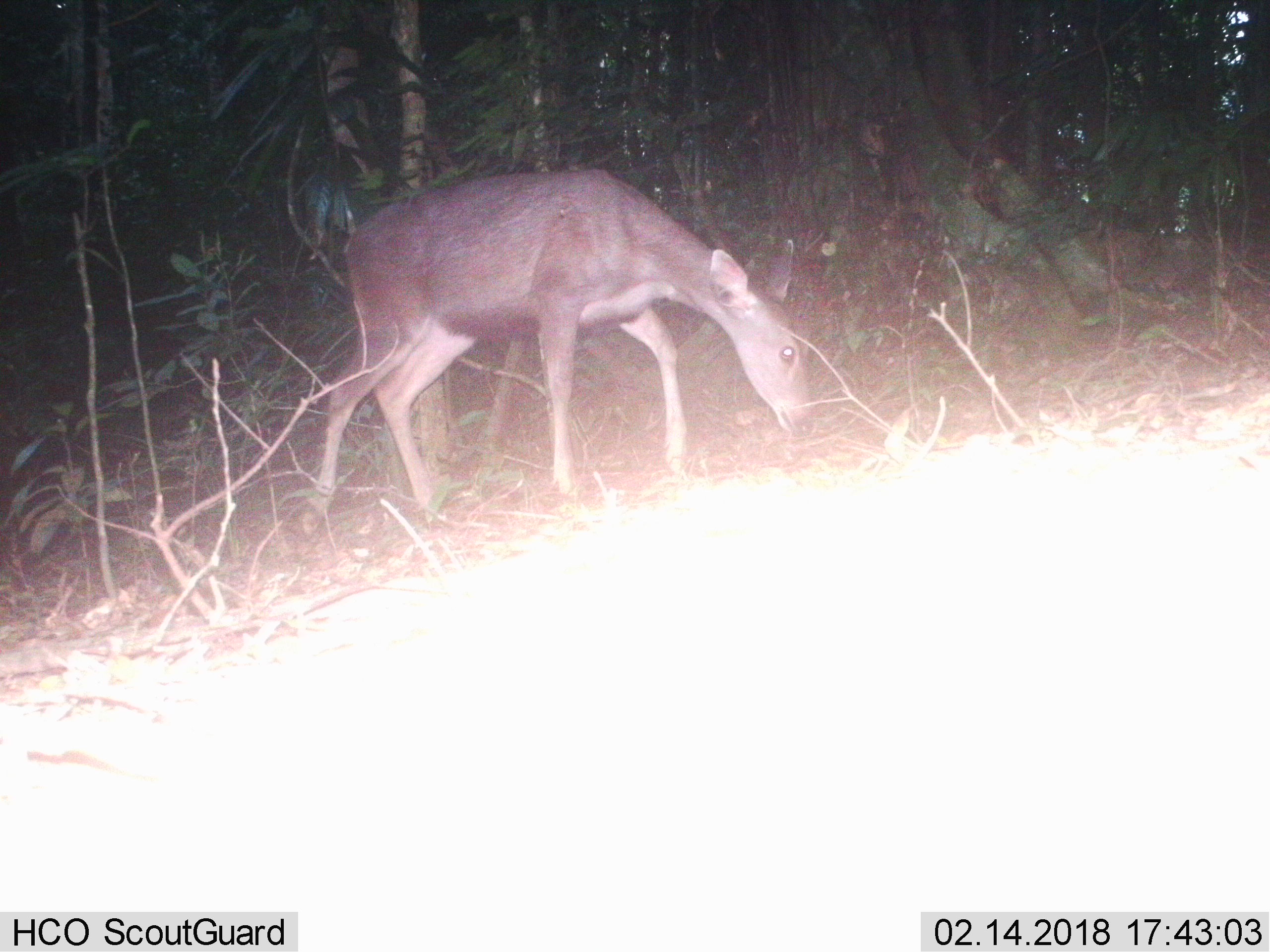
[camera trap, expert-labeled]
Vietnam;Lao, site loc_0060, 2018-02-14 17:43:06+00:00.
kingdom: Animalia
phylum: Chordata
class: Mammalia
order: Artiodactyla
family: Cervidae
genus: Rusa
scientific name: Rusa unicolor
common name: sambar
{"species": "sambar (Rusa unicolor)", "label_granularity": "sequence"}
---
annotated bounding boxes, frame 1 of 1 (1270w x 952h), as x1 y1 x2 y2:
sambar: 300 168 813 536